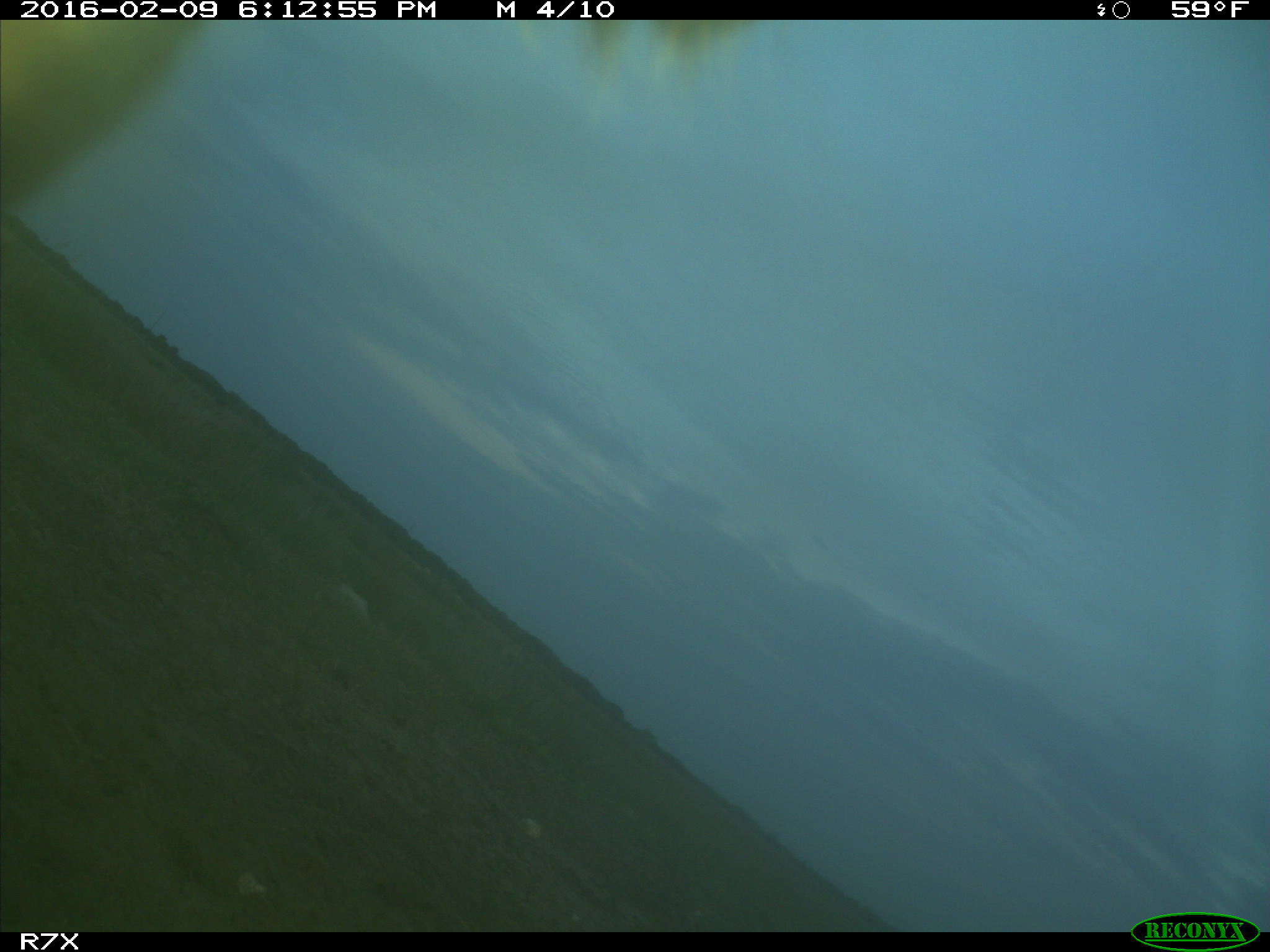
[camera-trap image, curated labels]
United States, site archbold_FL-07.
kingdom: Animalia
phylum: Chordata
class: Mammalia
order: Artiodactyla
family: Bovidae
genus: Bos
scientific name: Bos taurus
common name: domestic cow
Bos taurus (domestic cow).